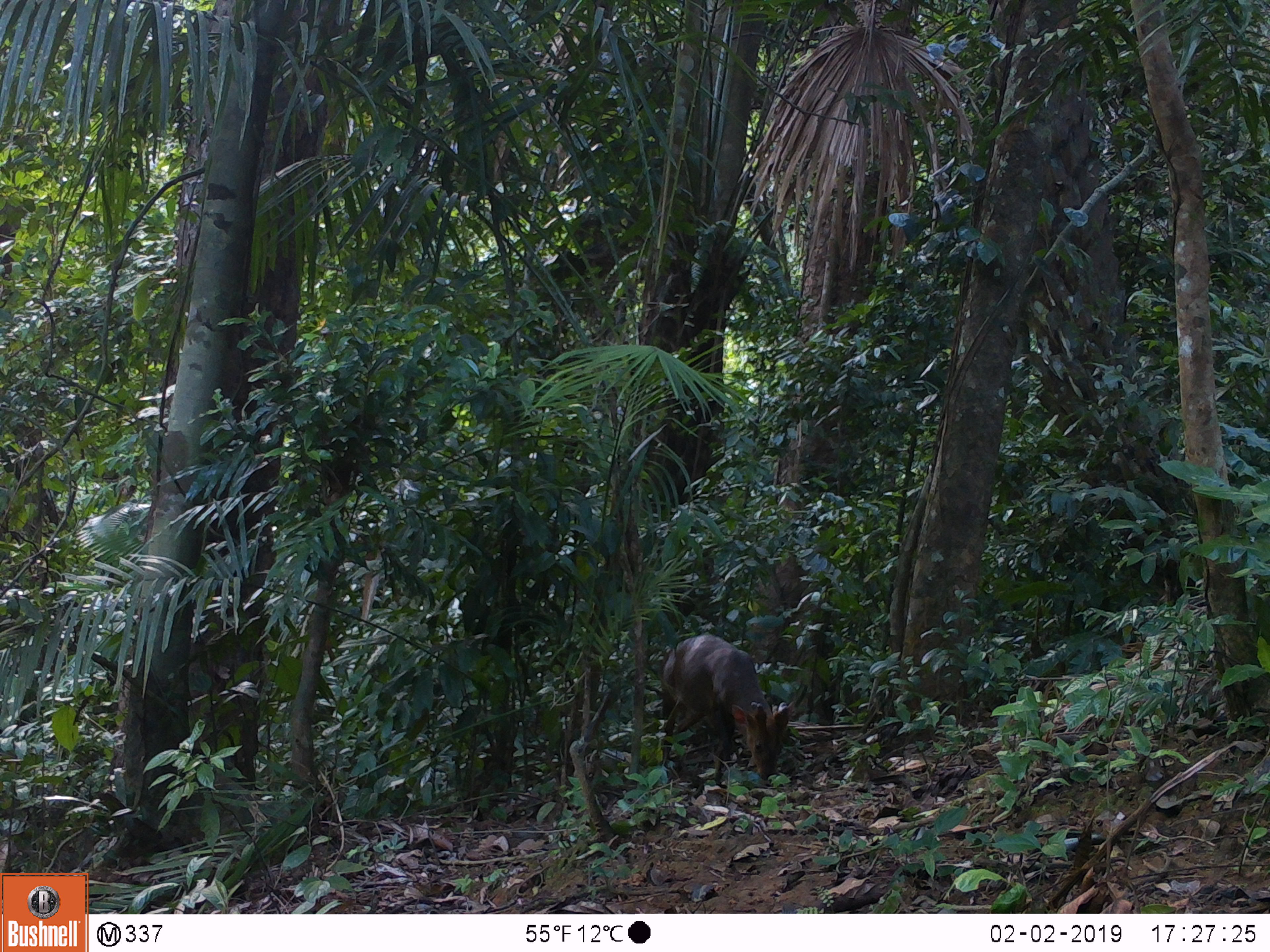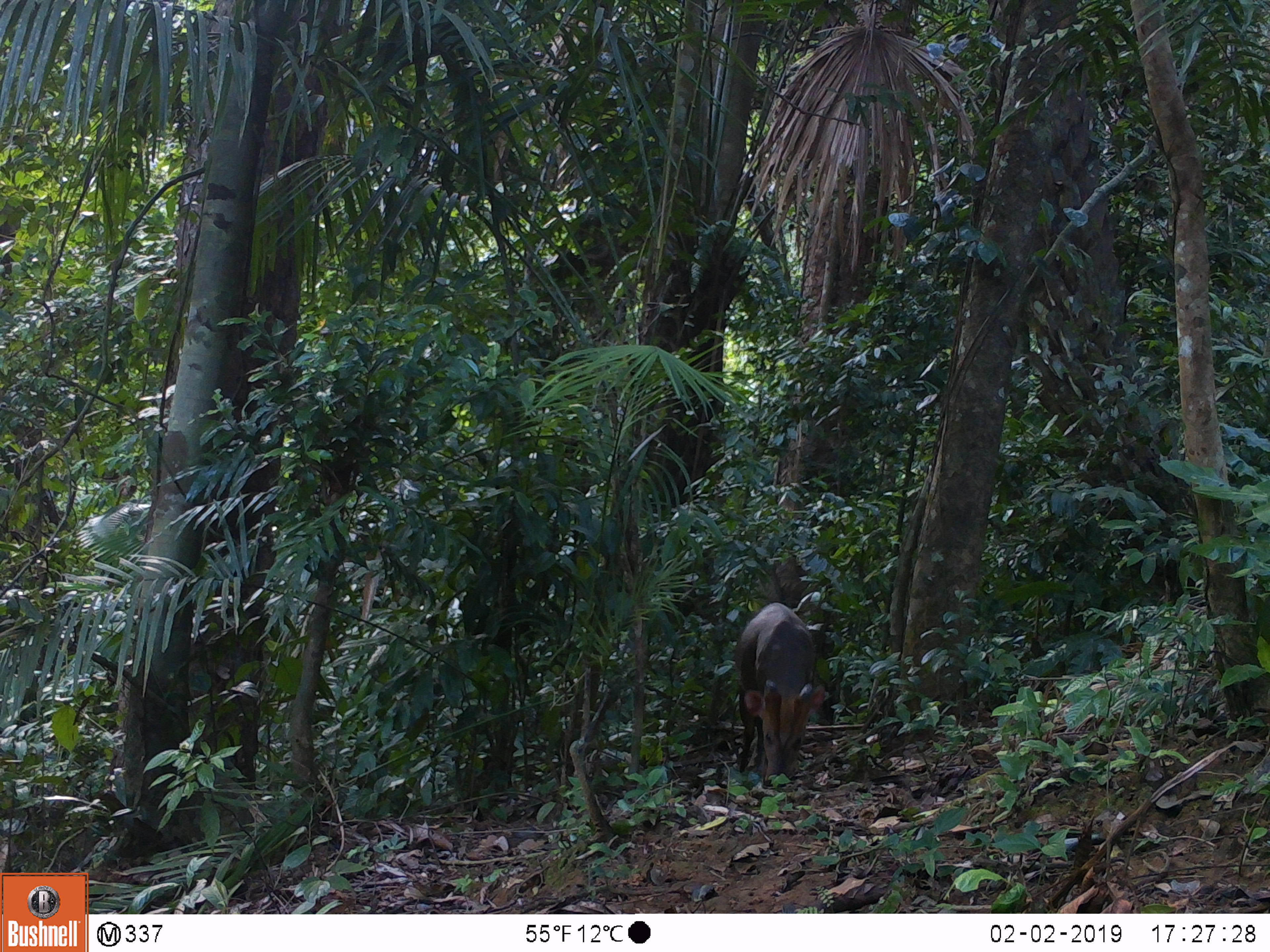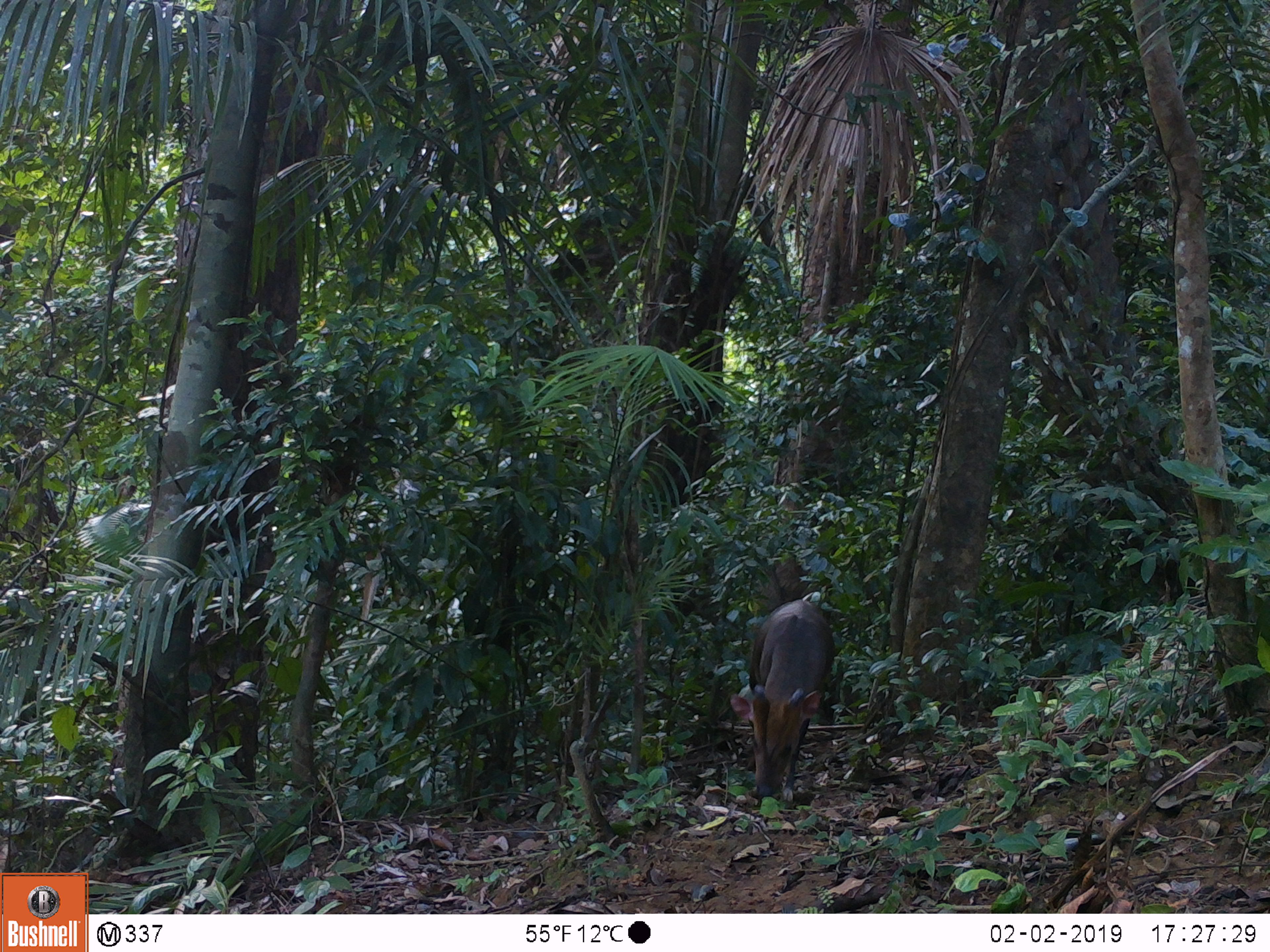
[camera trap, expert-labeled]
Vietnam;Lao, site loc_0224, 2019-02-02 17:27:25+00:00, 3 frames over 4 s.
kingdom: Animalia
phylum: Chordata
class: Mammalia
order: Artiodactyla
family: Cervidae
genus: Muntiacus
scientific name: Muntiacus vuquangensis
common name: large-antlered muntjac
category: large antlered muntjac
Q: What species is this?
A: Large antlered muntjac (large-antlered muntjac) (Muntiacus vuquangensis).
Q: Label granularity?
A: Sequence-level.